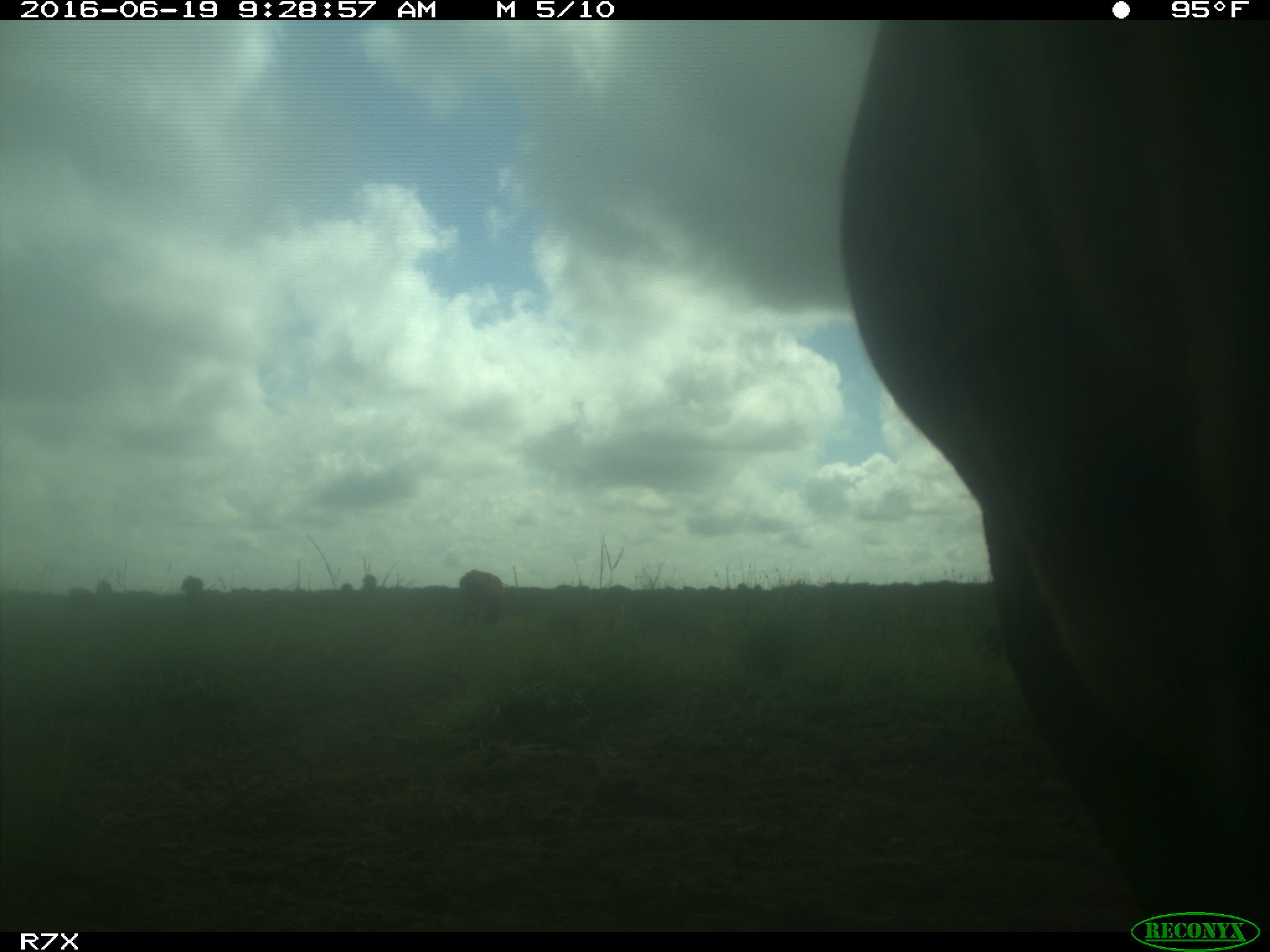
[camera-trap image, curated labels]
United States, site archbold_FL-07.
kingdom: Animalia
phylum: Chordata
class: Mammalia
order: Artiodactyla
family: Bovidae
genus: Bos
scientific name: Bos taurus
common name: domestic cow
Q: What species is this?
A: Bos taurus (domestic cow).